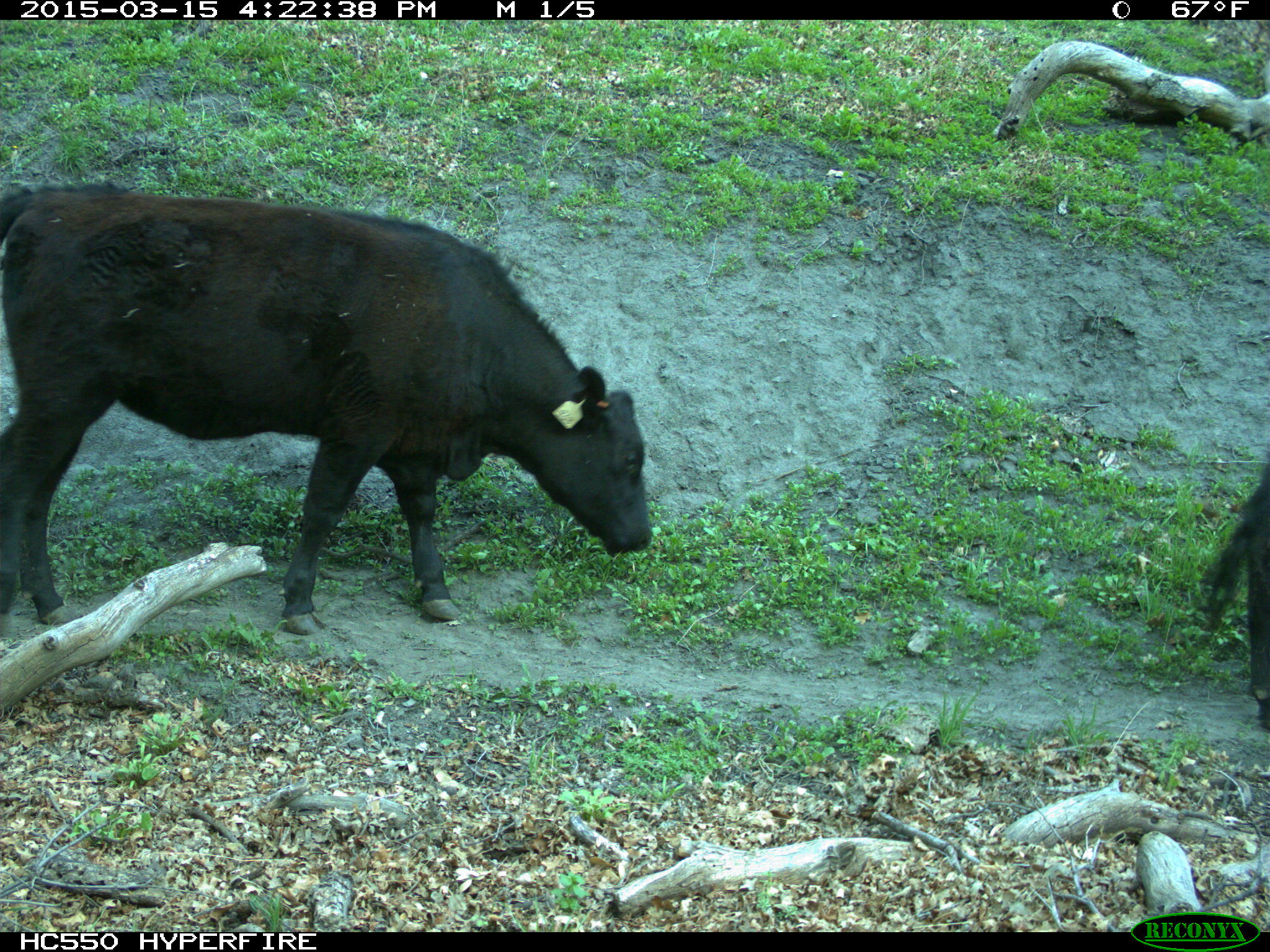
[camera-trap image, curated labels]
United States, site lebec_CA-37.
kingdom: Animalia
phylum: Chordata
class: Mammalia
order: Artiodactyla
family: Bovidae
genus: Bos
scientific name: Bos taurus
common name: domestic cow